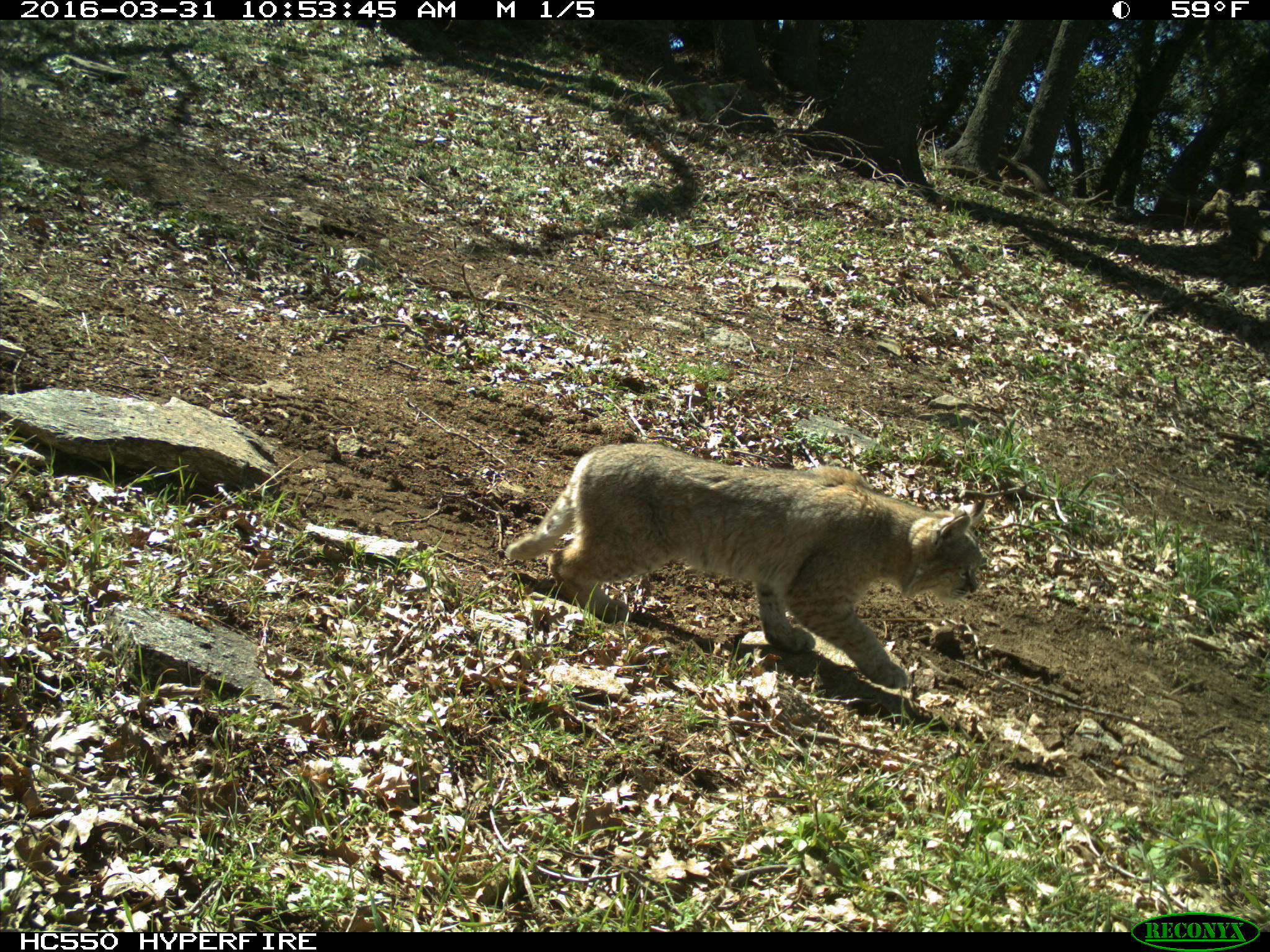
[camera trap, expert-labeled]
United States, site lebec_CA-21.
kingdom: Animalia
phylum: Chordata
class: Mammalia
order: Carnivora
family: Felidae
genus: Lynx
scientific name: Lynx rufus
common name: bobcat